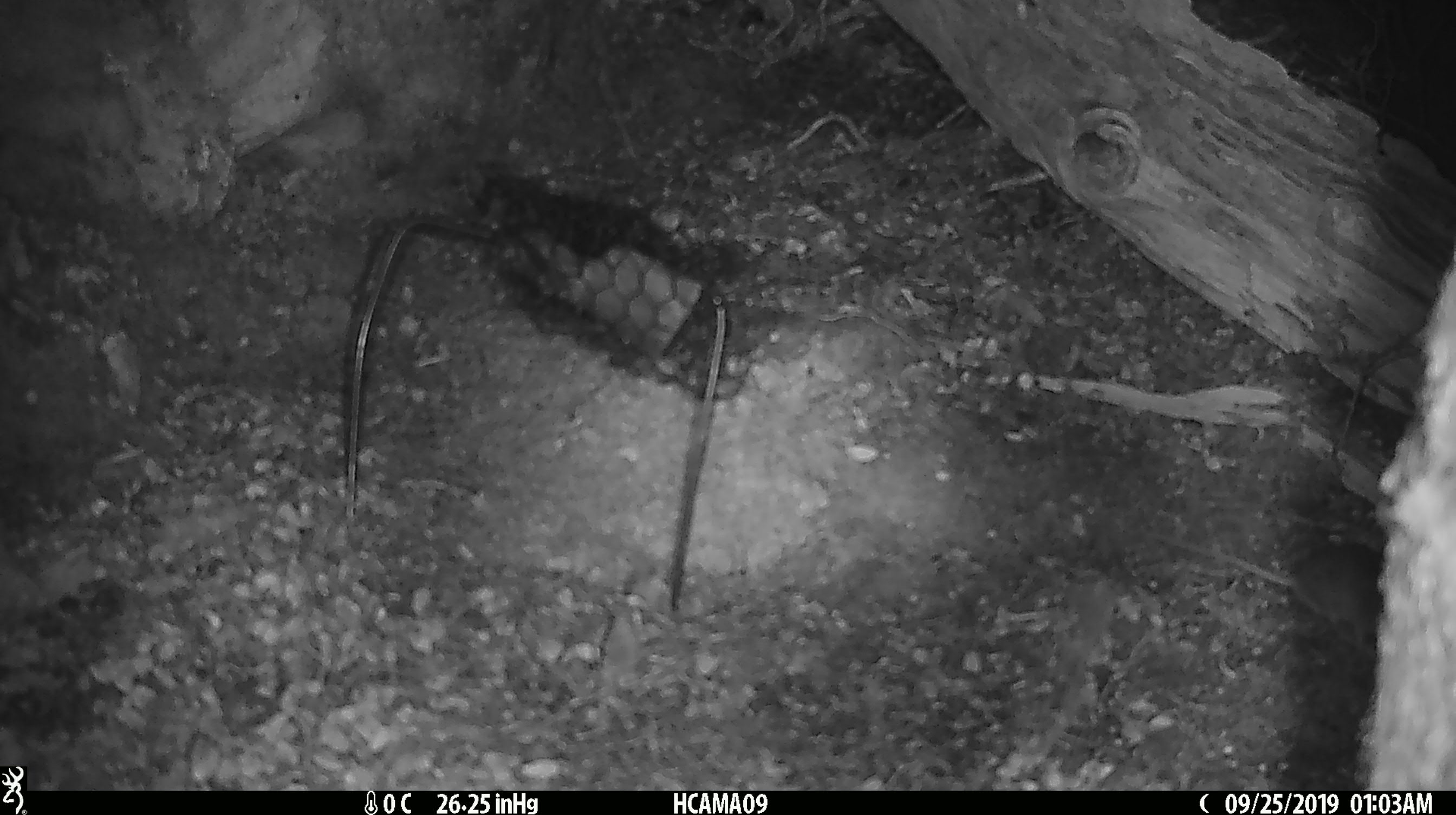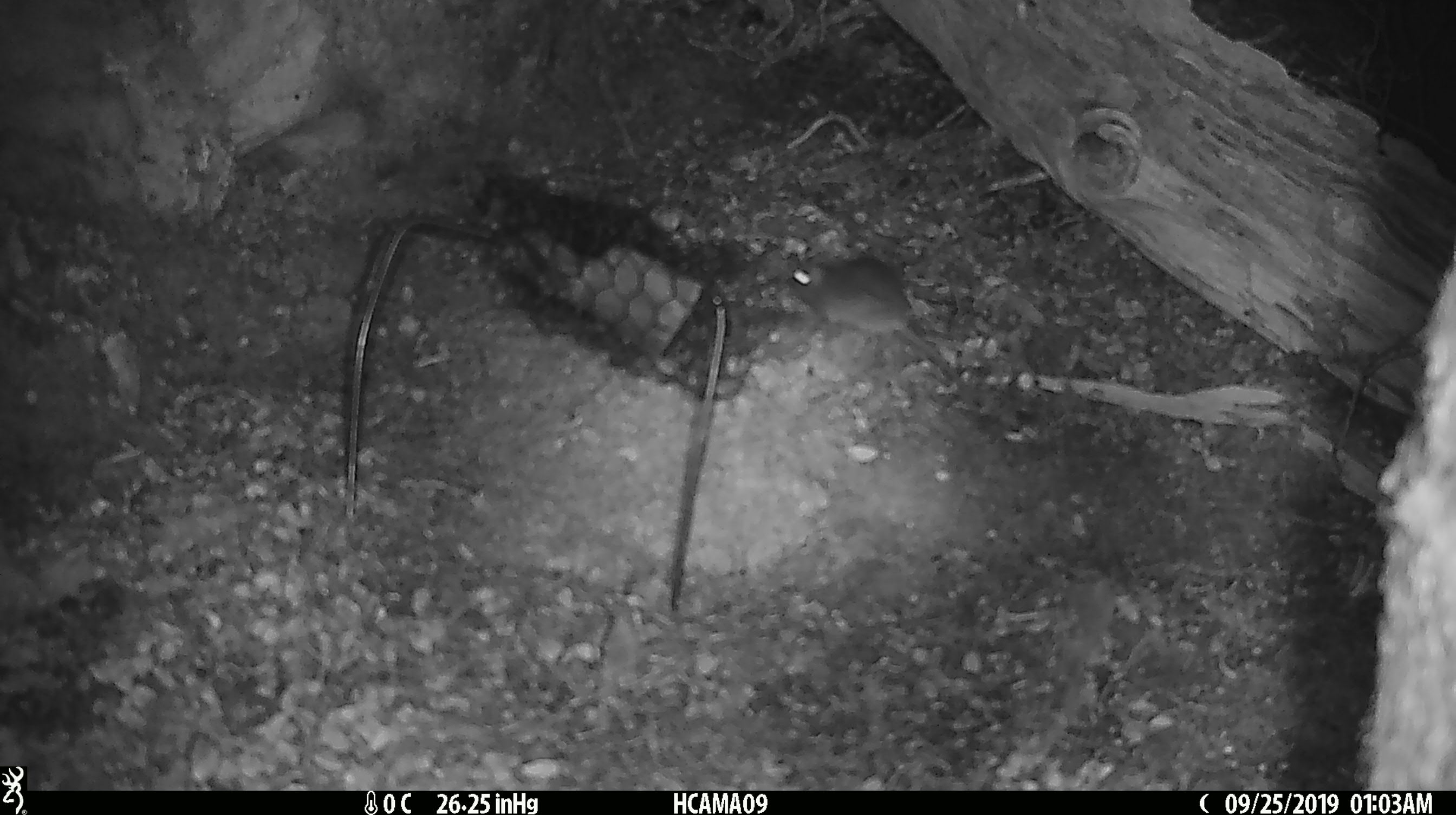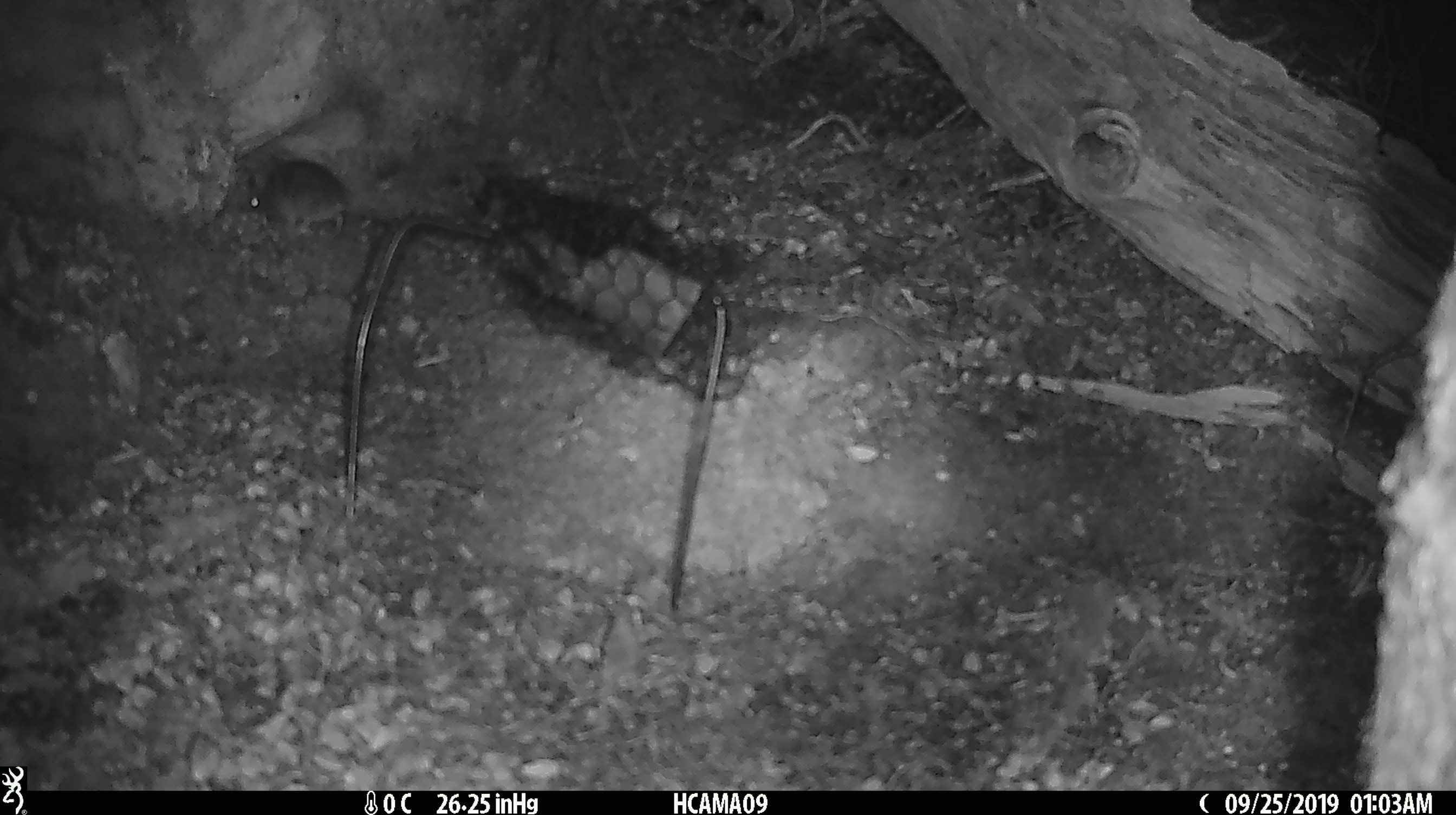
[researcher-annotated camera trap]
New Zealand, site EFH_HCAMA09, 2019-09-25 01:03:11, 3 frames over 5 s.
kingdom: Animalia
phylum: Chordata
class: Mammalia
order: Rodentia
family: Muridae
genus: Mus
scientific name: Mus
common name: mouse